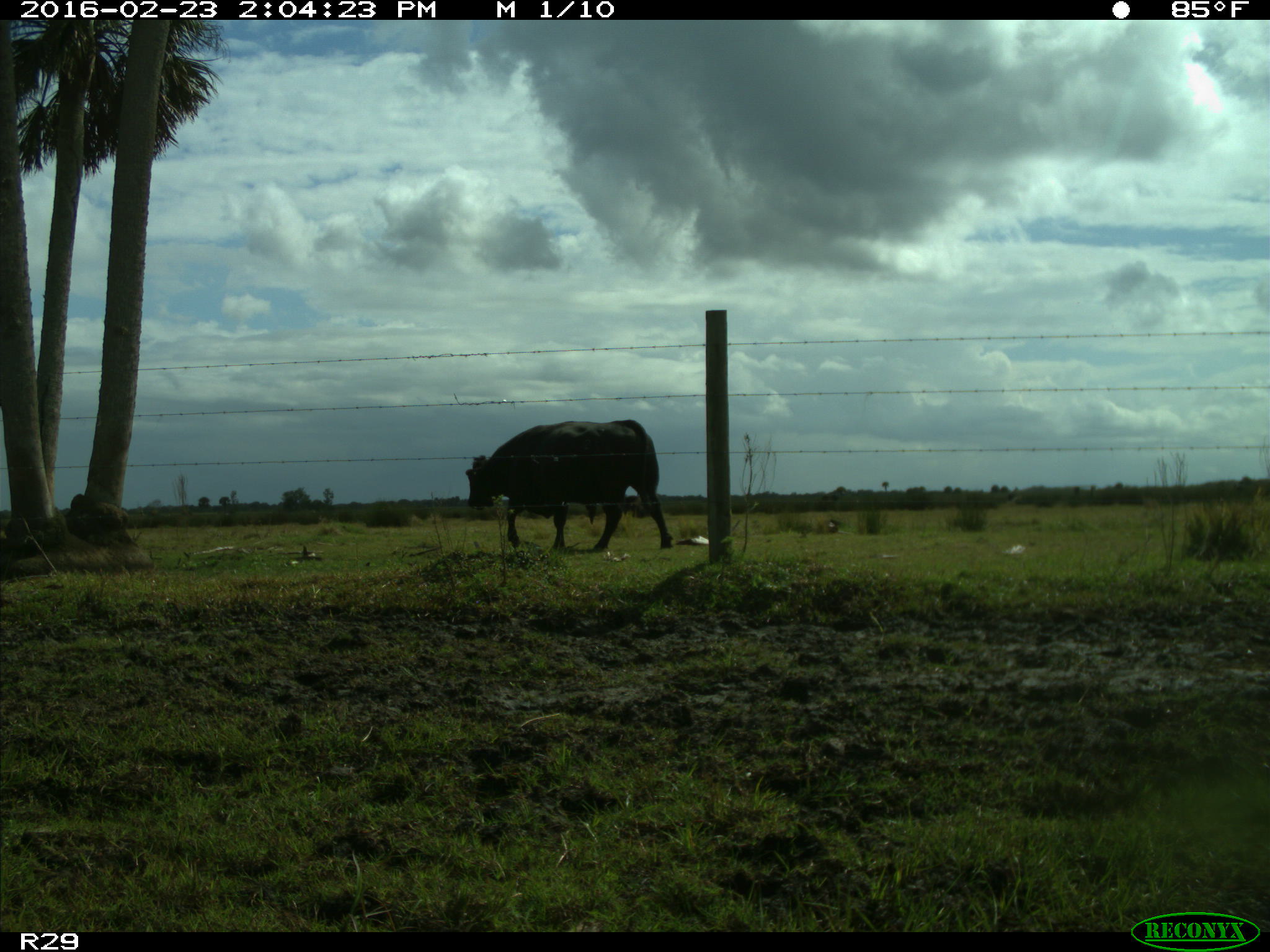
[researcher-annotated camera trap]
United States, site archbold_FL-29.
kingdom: Animalia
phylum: Chordata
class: Mammalia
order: Artiodactyla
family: Bovidae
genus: Bos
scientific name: Bos taurus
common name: domestic cow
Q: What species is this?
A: Bos taurus (domestic cow).